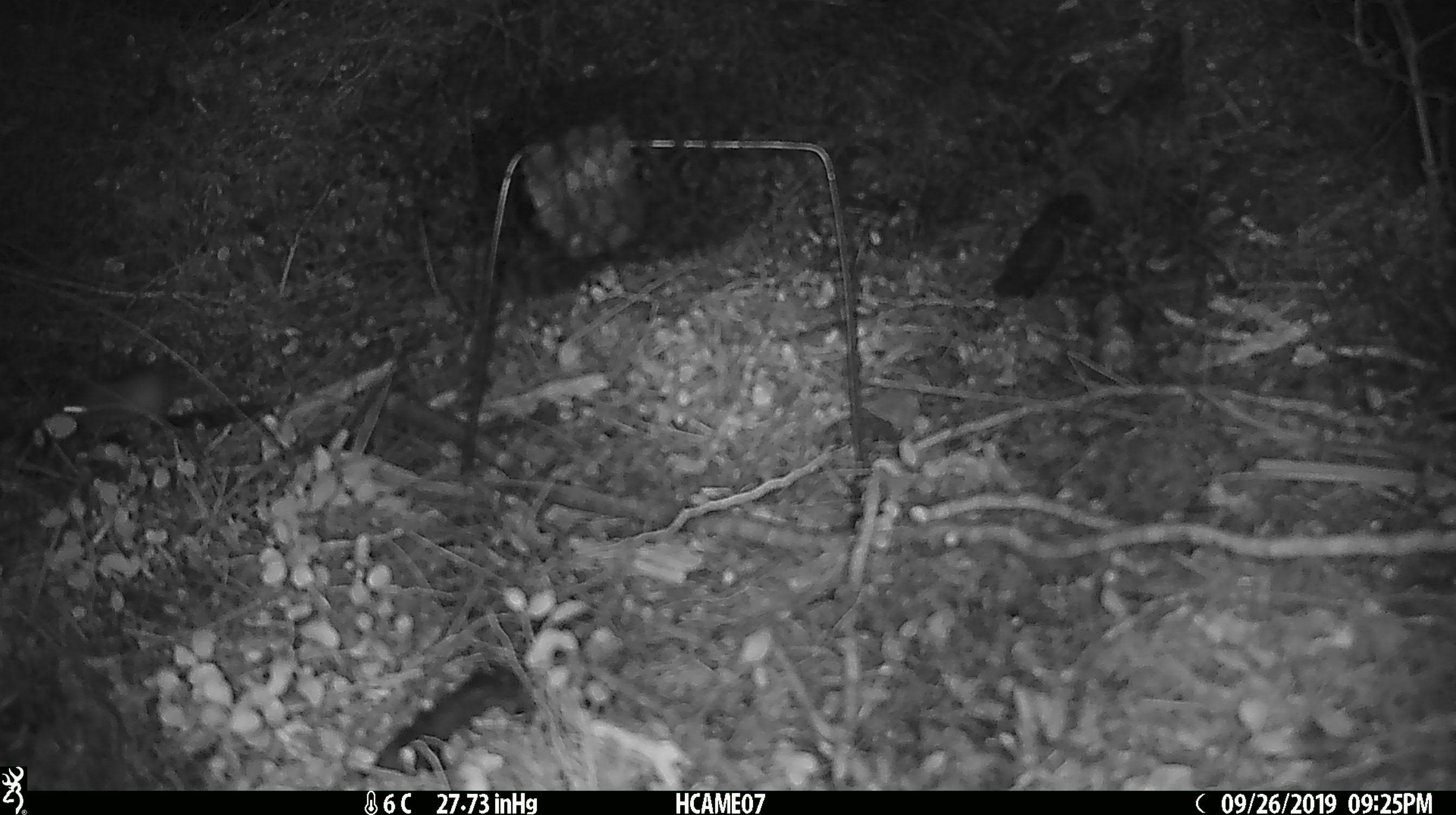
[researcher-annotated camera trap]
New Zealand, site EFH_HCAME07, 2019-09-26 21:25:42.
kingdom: Animalia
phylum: Chordata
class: Mammalia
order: Rodentia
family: Muridae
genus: Mus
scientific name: Mus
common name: mouse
Mouse (Mus).